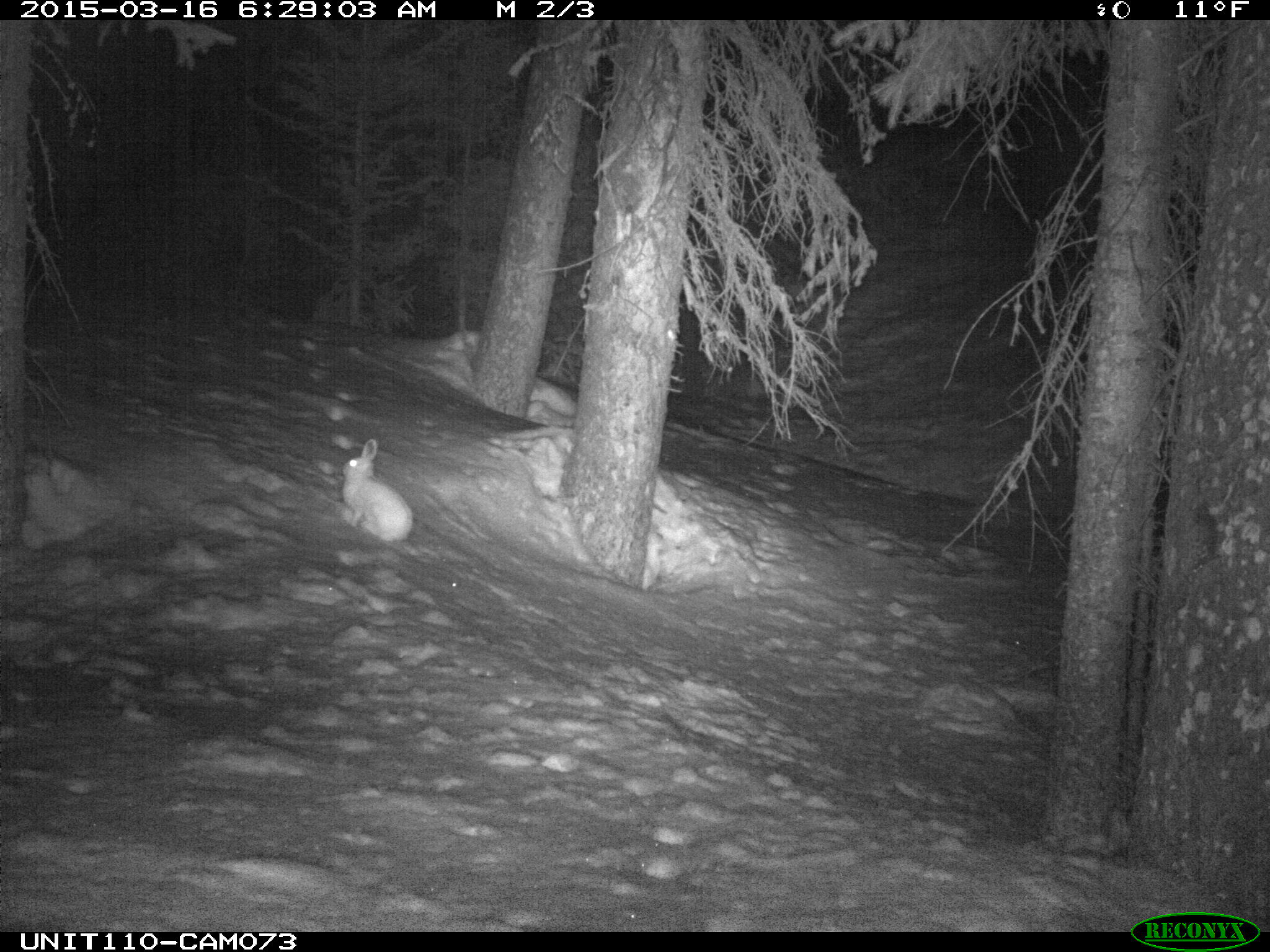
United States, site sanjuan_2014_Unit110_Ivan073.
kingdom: Animalia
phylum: Chordata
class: Mammalia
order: Lagomorpha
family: Leporidae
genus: Lepus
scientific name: Lepus americanus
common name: snowshoe hare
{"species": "Lepus americanus (snowshoe hare)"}